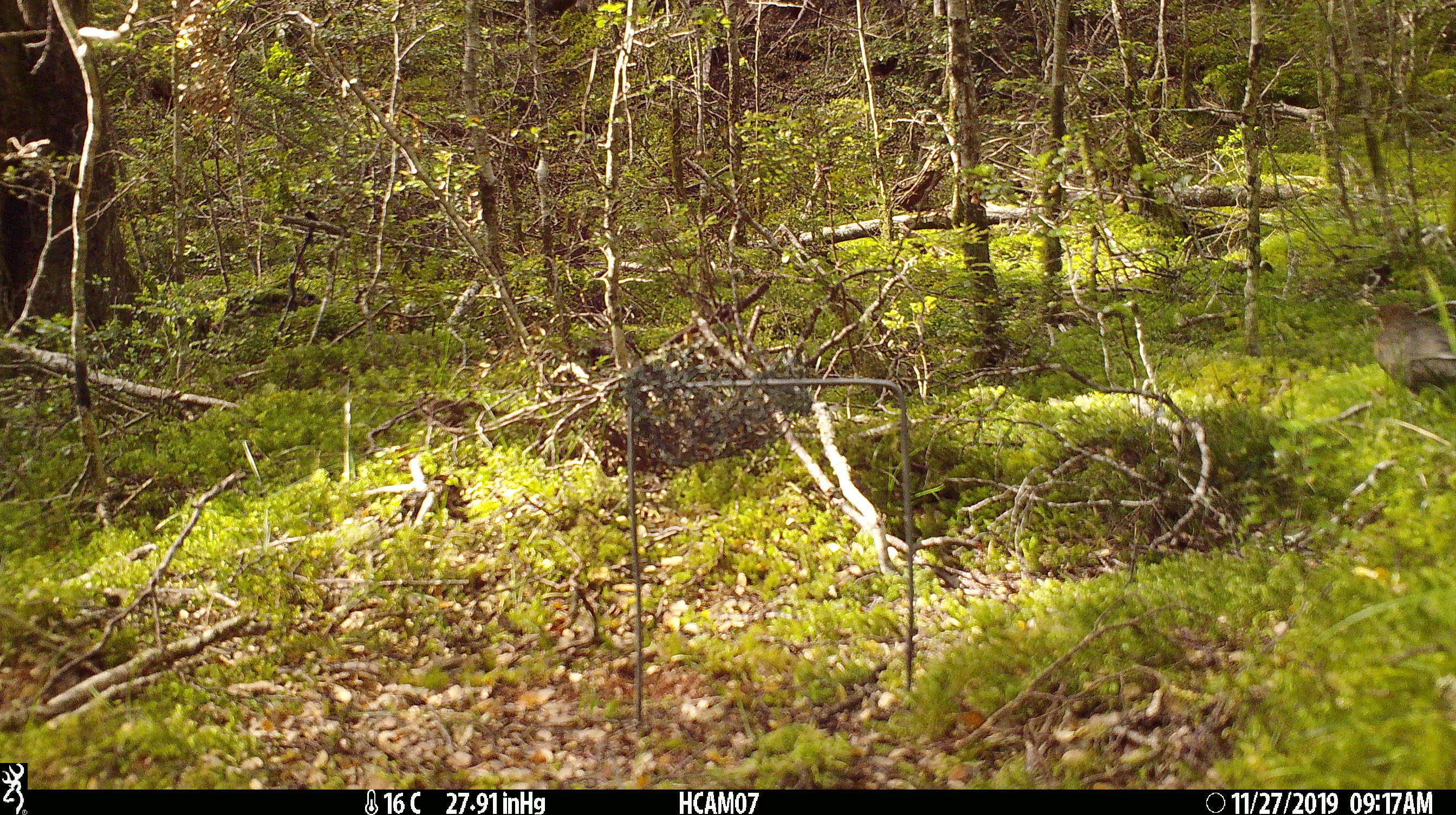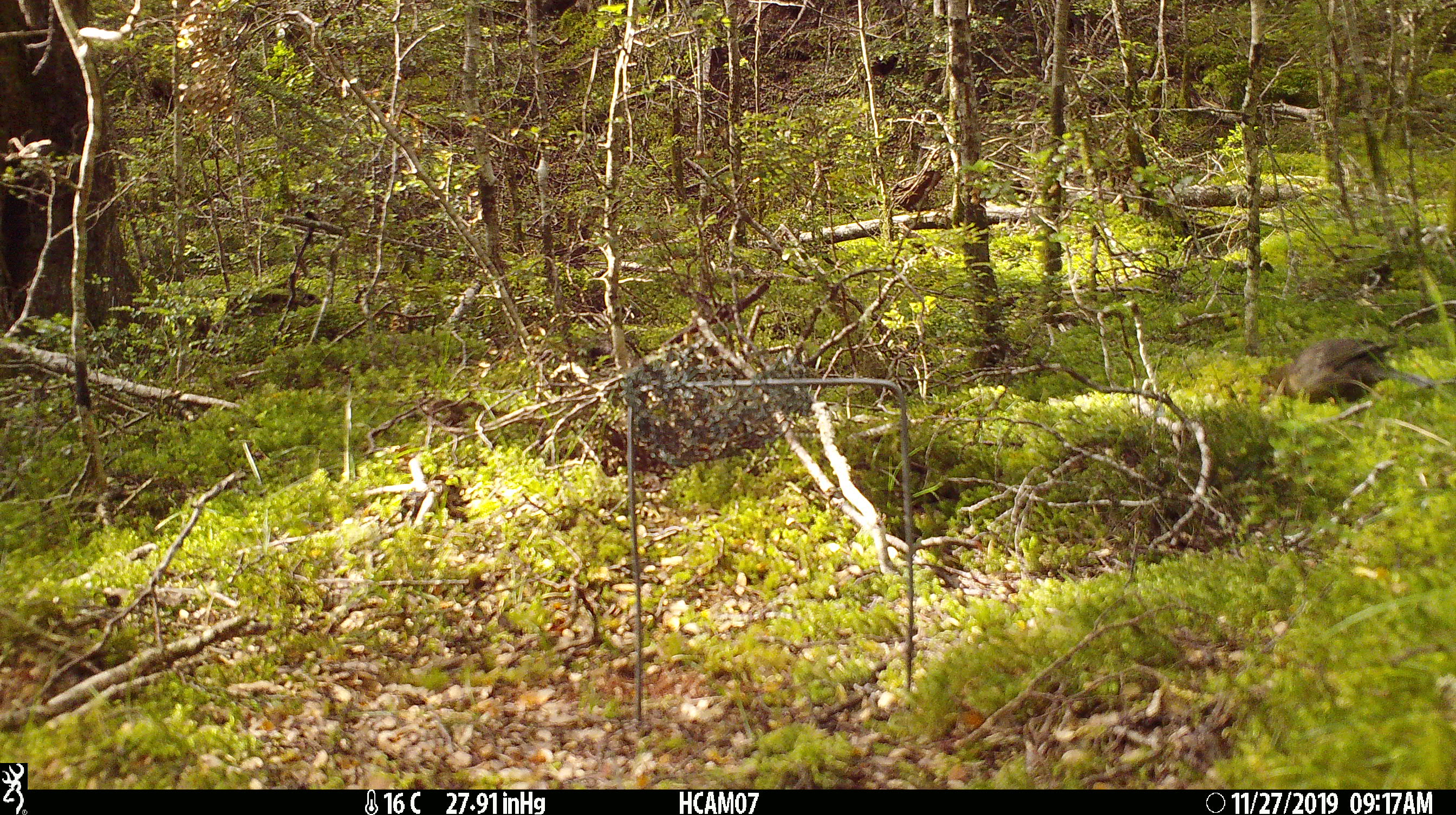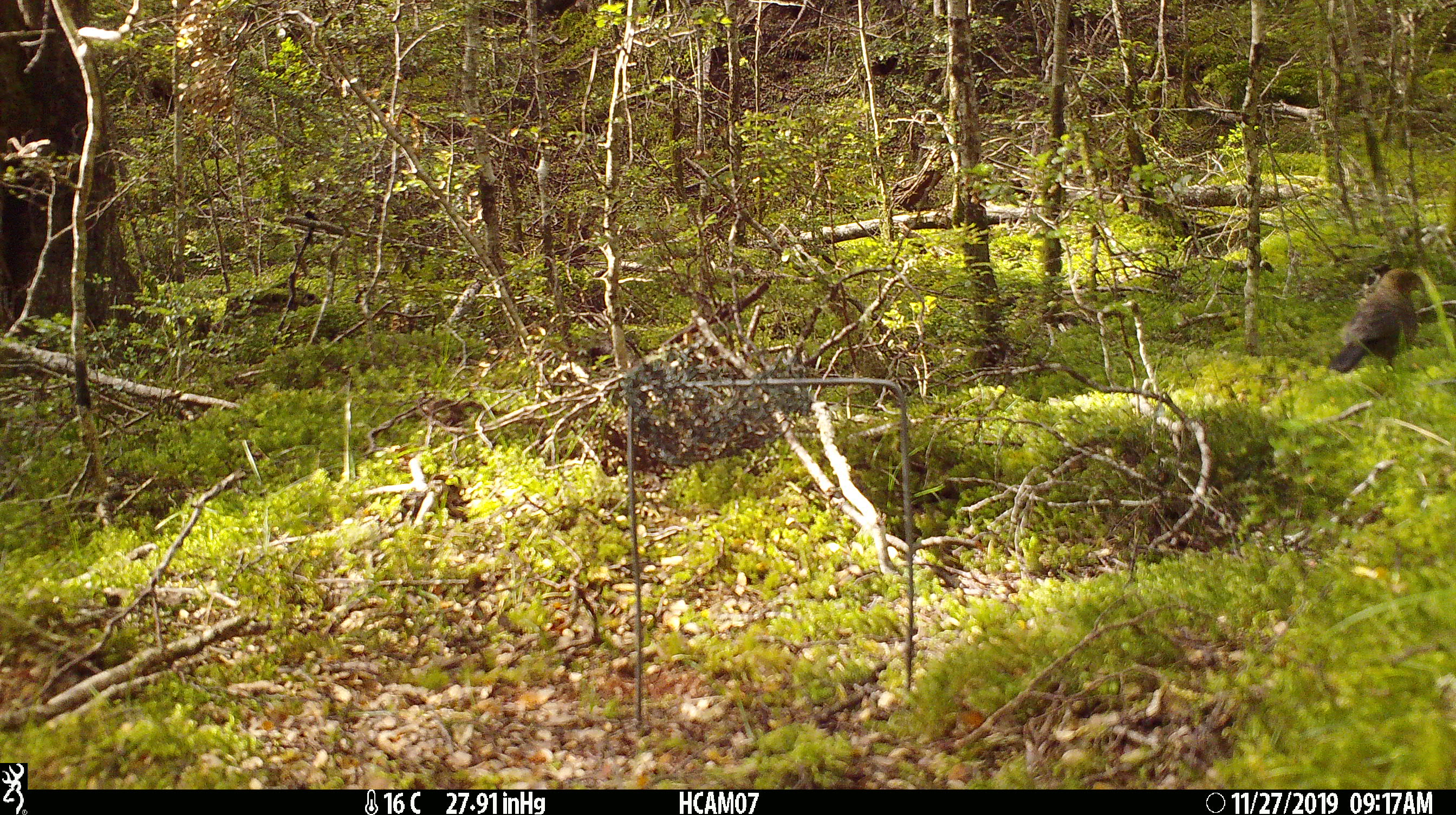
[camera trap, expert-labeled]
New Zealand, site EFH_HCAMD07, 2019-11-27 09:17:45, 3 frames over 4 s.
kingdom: Animalia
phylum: Chordata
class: Aves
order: Passeriformes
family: Turdidae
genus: Turdus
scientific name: Turdus merula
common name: eurasian blackbird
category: blackbird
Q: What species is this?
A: Blackbird (eurasian blackbird) (Turdus merula).